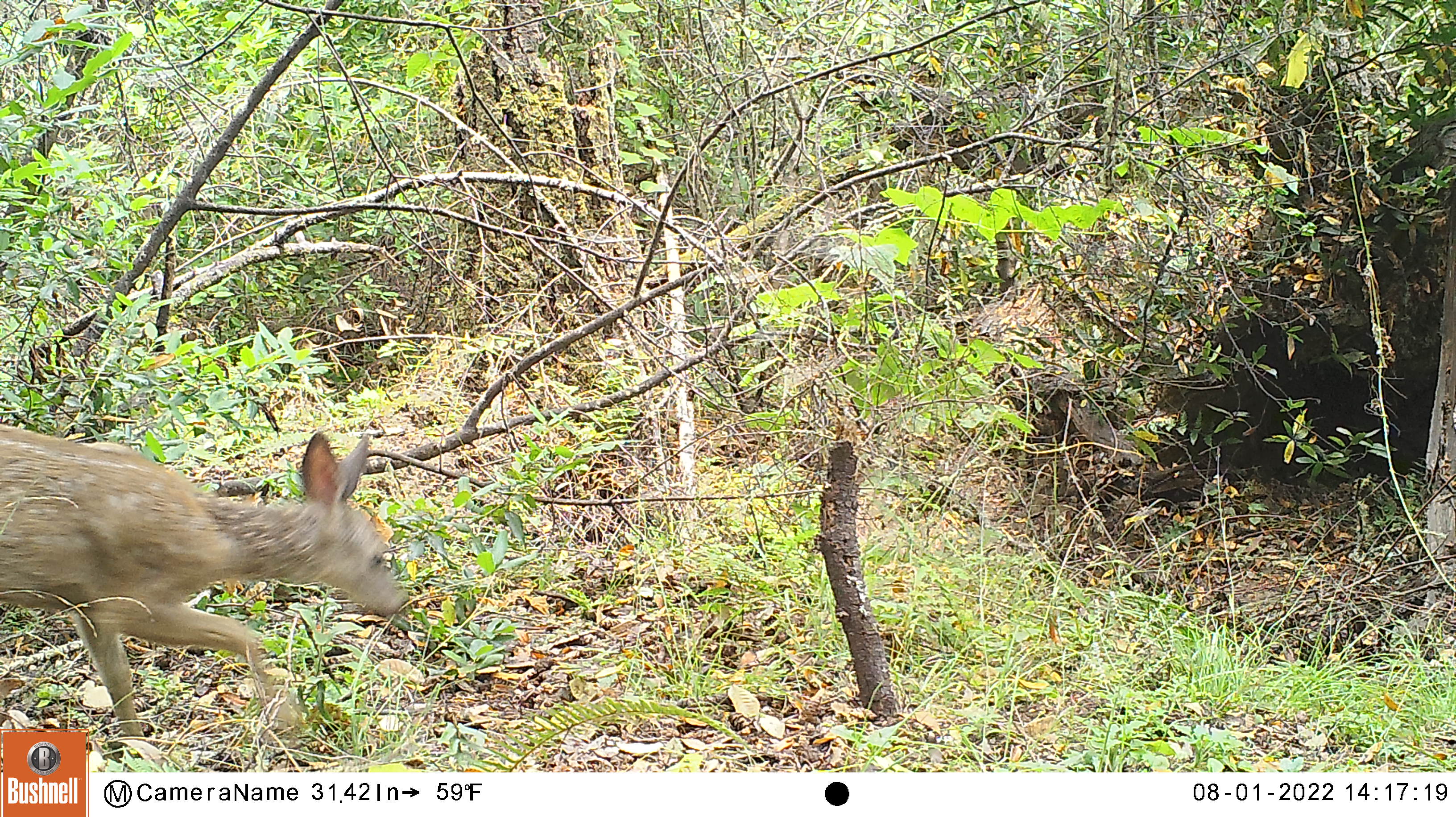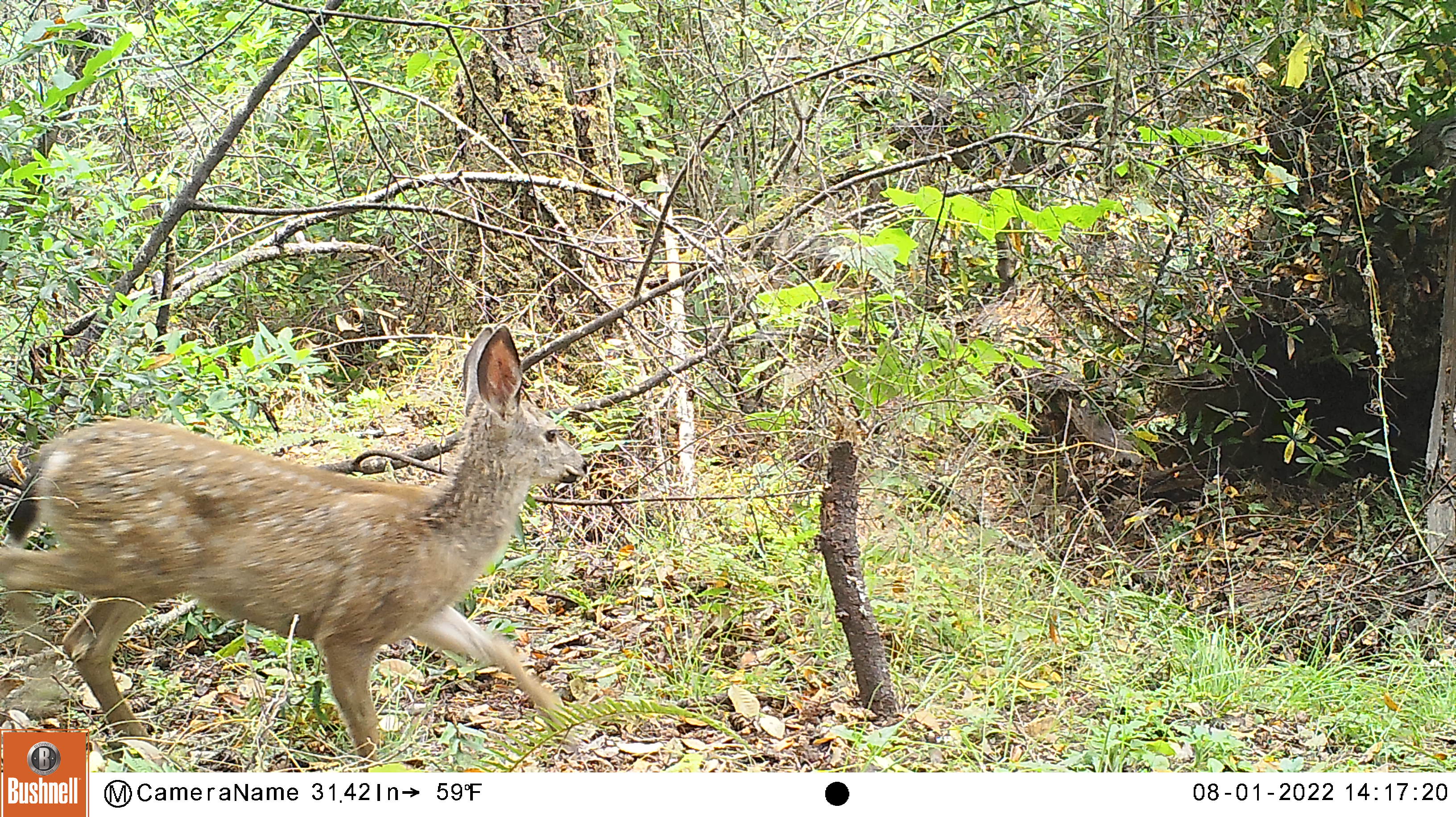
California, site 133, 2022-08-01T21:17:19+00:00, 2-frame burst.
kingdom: Animalia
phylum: Chordata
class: Mammalia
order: Artiodactyla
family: Cervidae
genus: Odocoileus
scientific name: Odocoileus hemionus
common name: mule deer